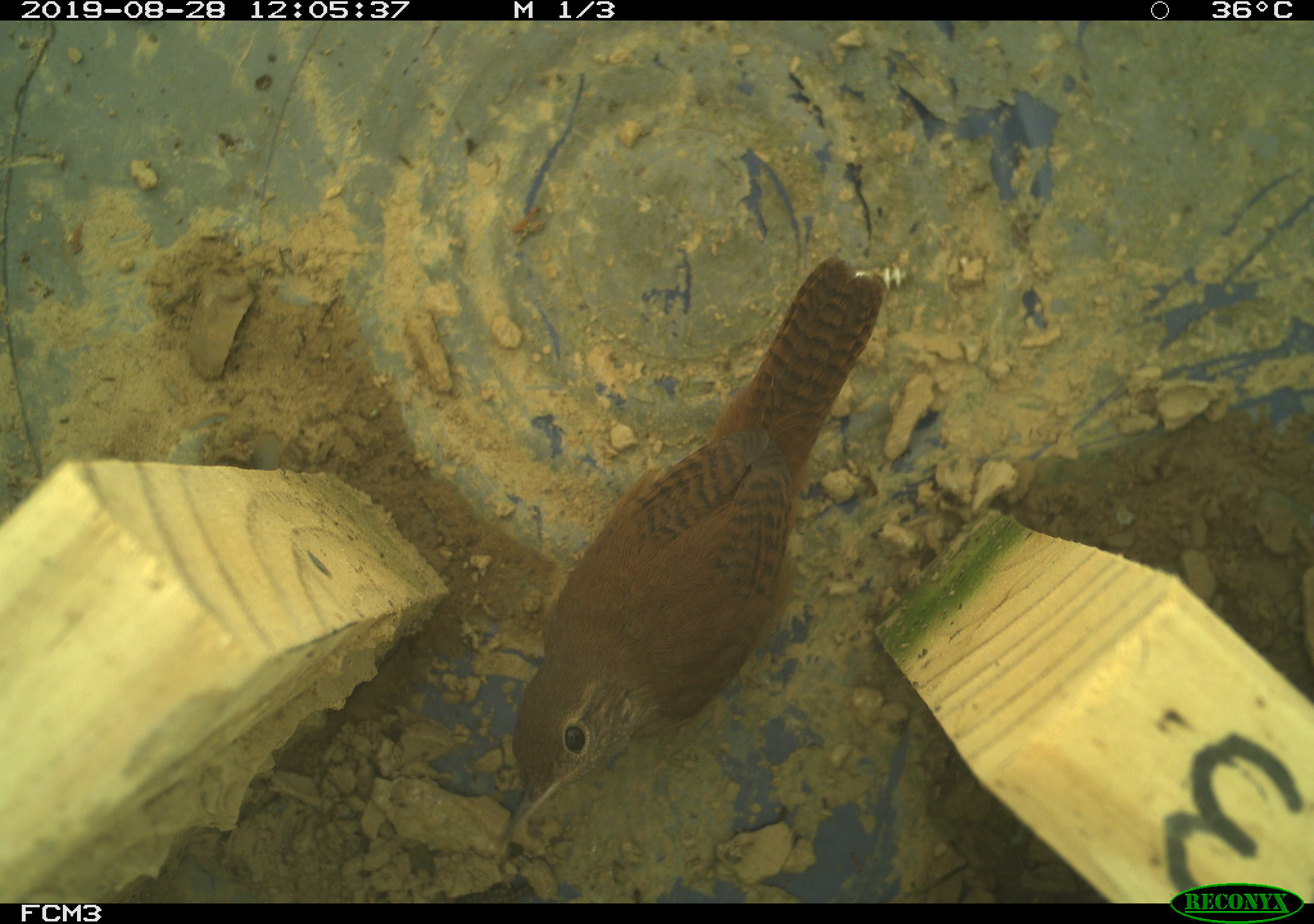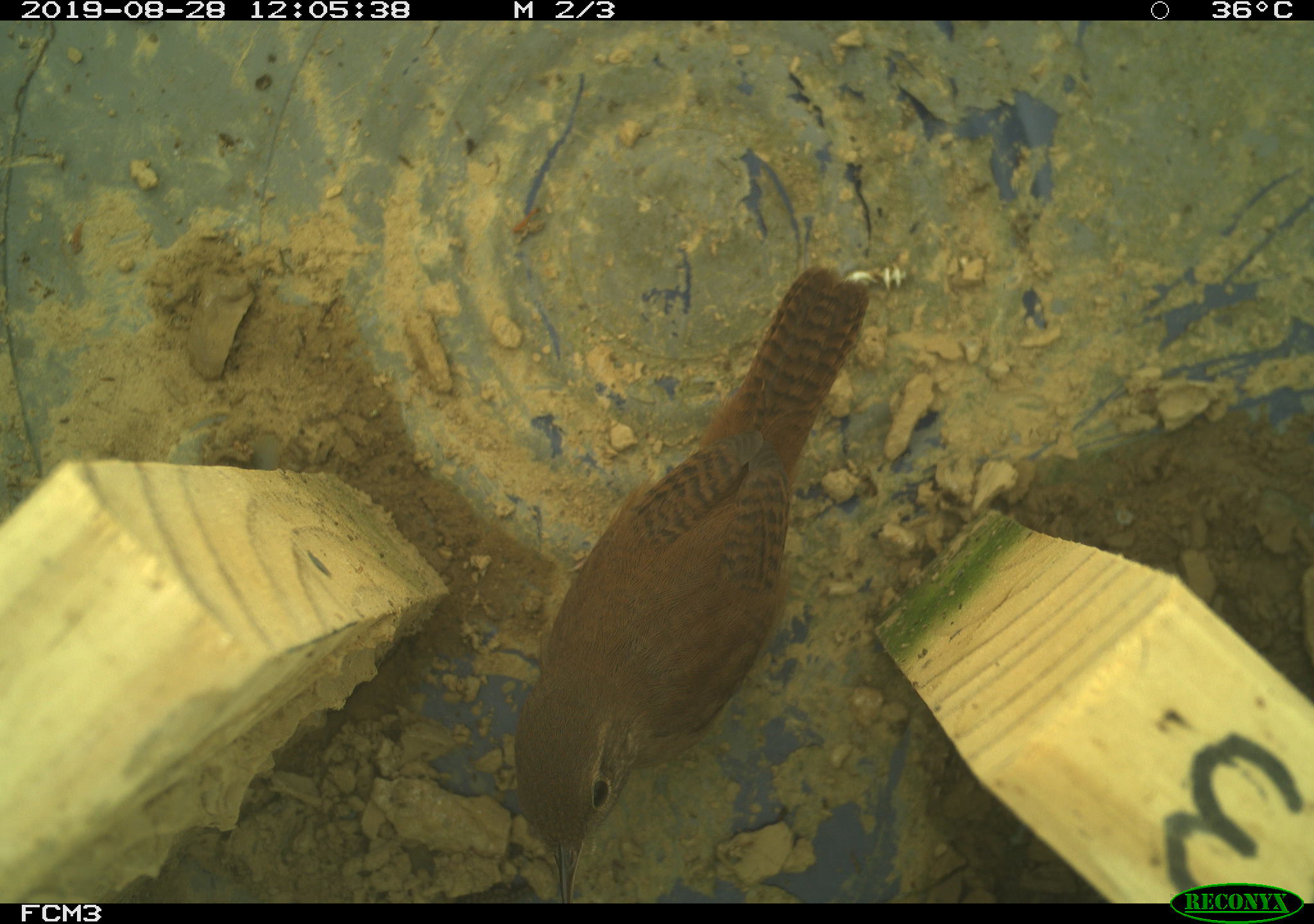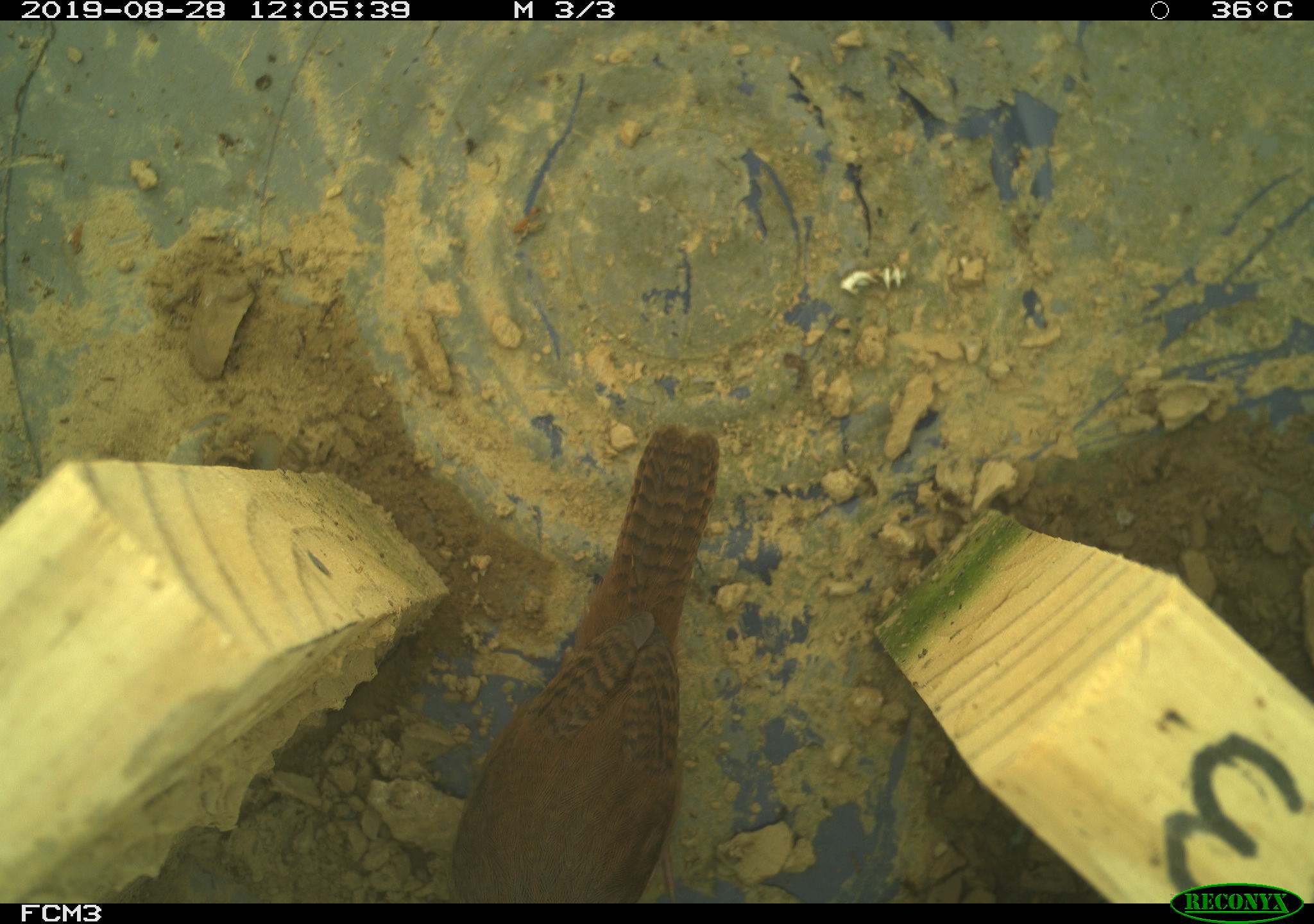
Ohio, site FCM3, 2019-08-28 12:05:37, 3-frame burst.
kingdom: Animalia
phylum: Chordata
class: Aves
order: Passeriformes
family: Troglodytidae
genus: Troglodytes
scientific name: Troglodytes aedon aedon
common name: northern house wren